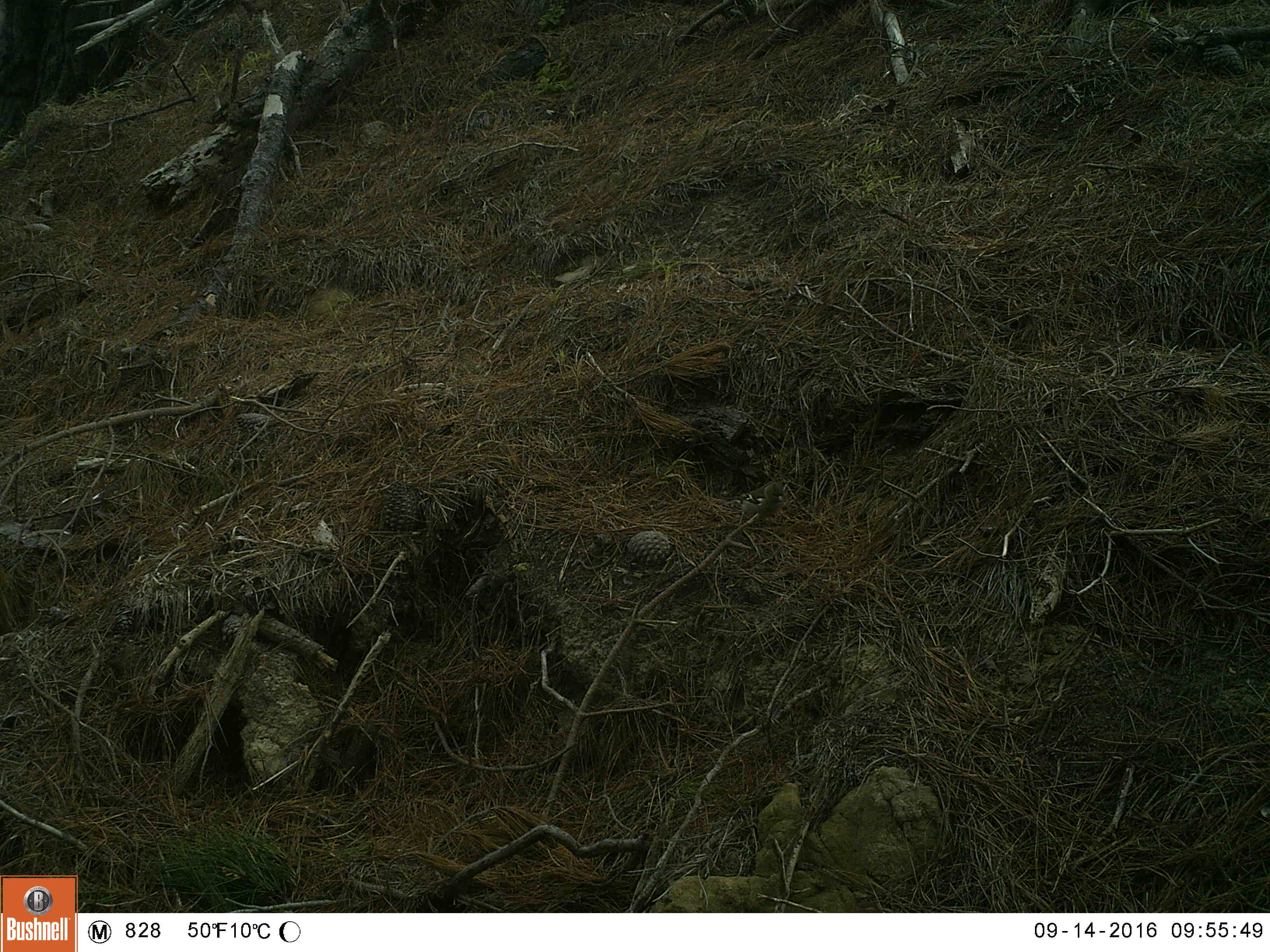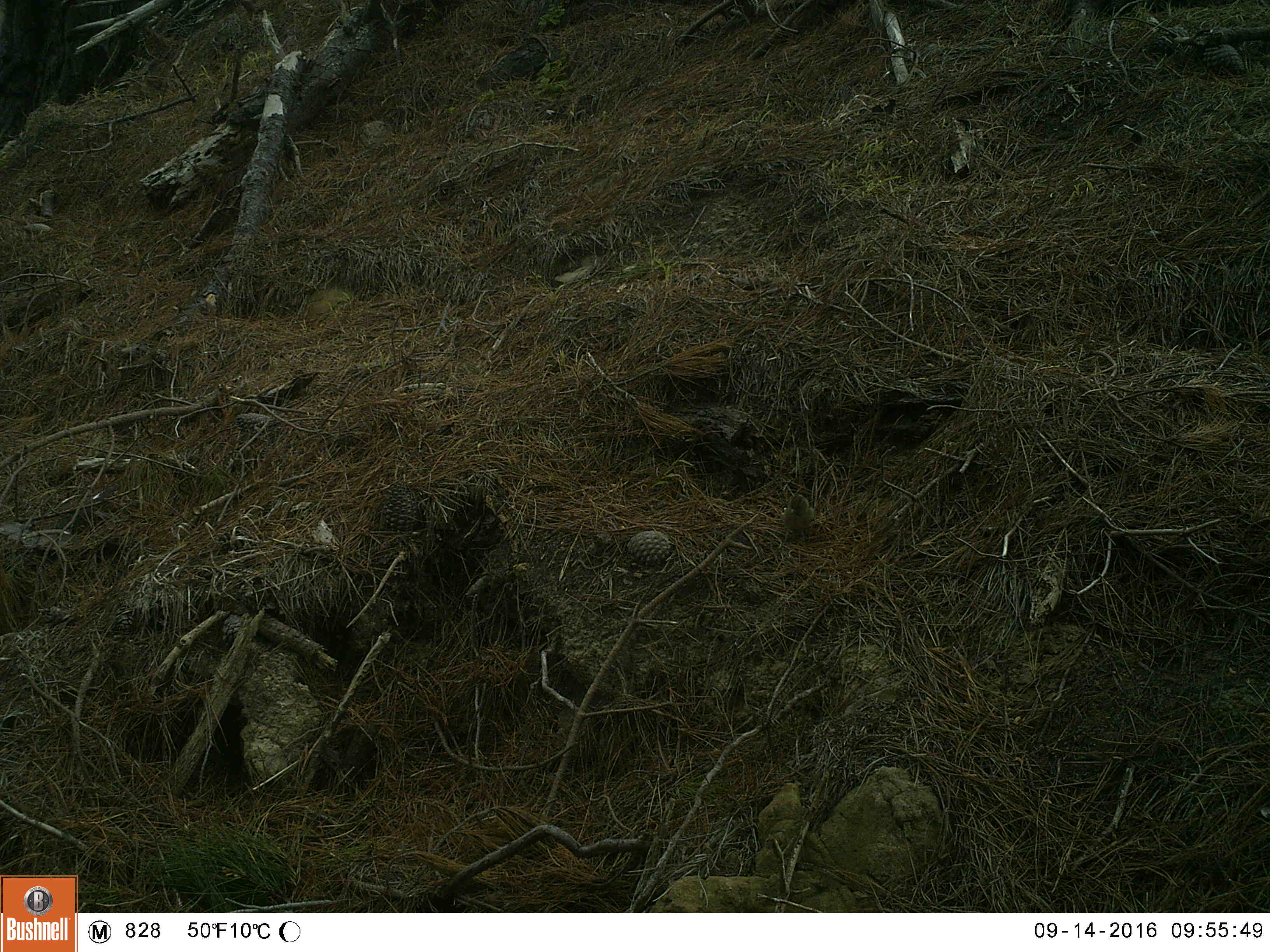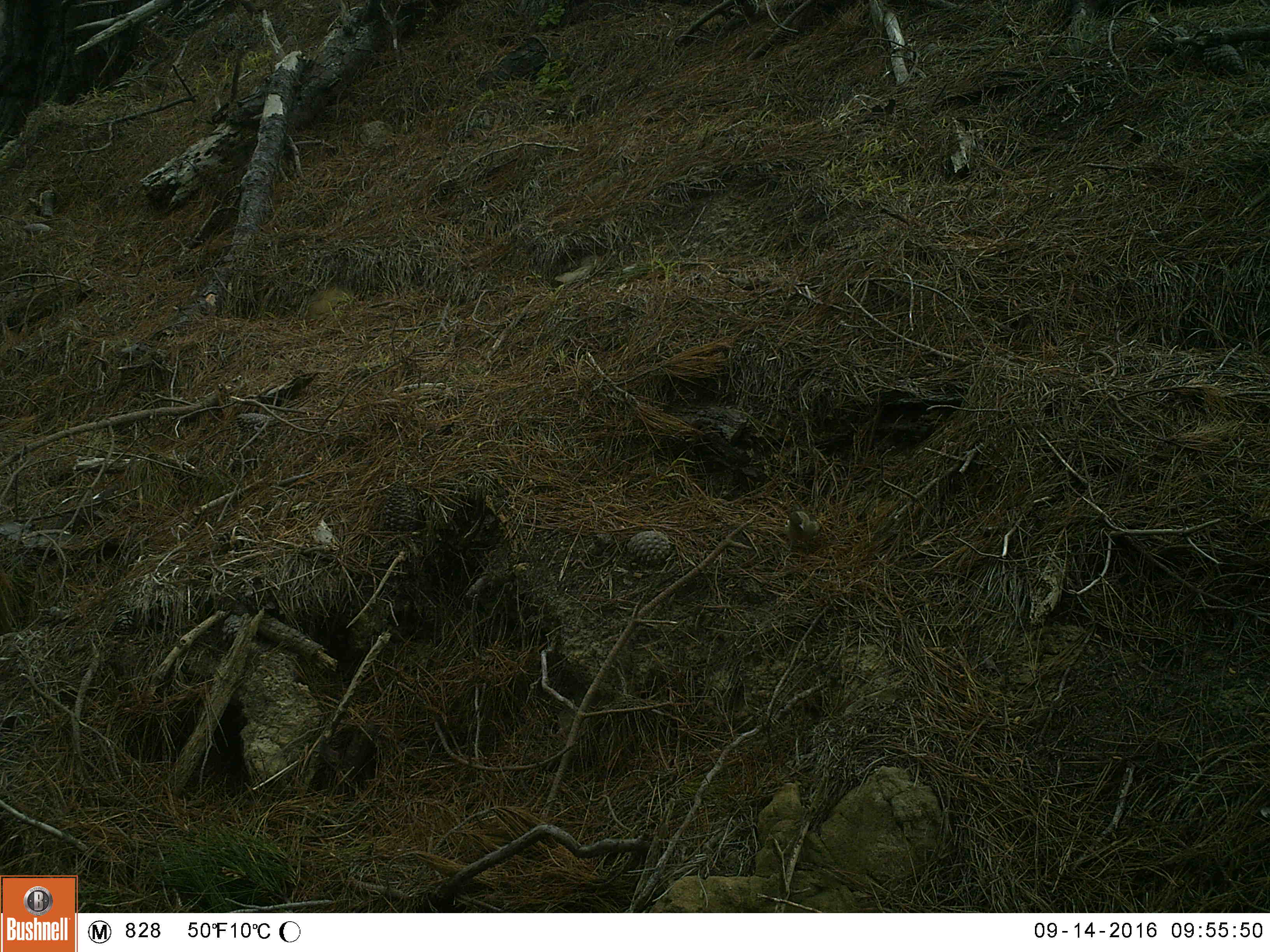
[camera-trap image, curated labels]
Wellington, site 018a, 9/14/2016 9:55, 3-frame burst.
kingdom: Animalia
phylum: Chordata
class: Aves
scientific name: Aves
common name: bird